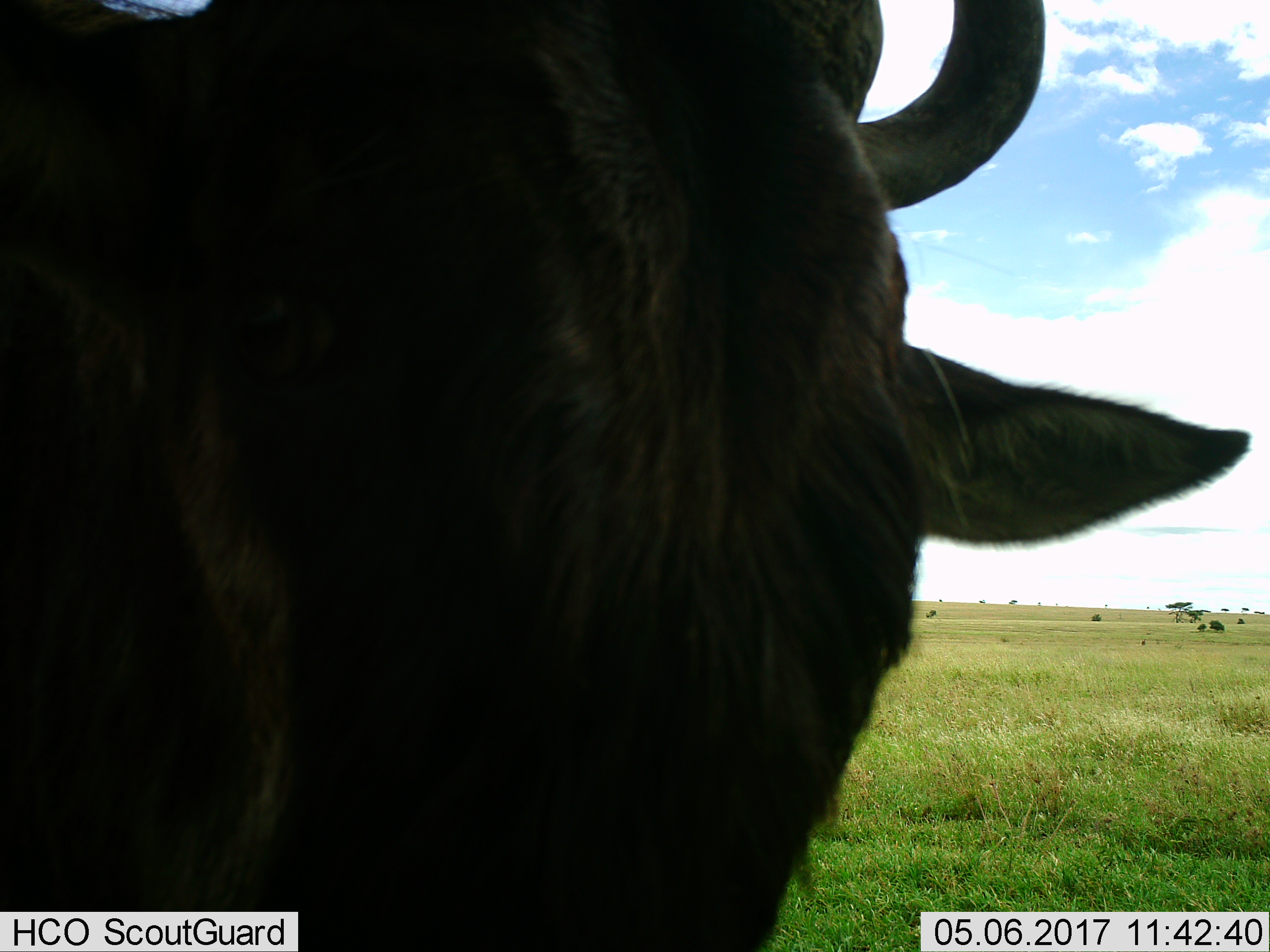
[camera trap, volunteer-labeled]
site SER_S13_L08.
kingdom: Animalia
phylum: Chordata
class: Mammalia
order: Artiodactyla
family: Bovidae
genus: Connochaetes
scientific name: Connochaetes taurinus taurinus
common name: blue wildebeest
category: wildebeestblue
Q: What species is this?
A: Wildebeestblue (blue wildebeest) (Connochaetes taurinus taurinus).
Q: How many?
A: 1.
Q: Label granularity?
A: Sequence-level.